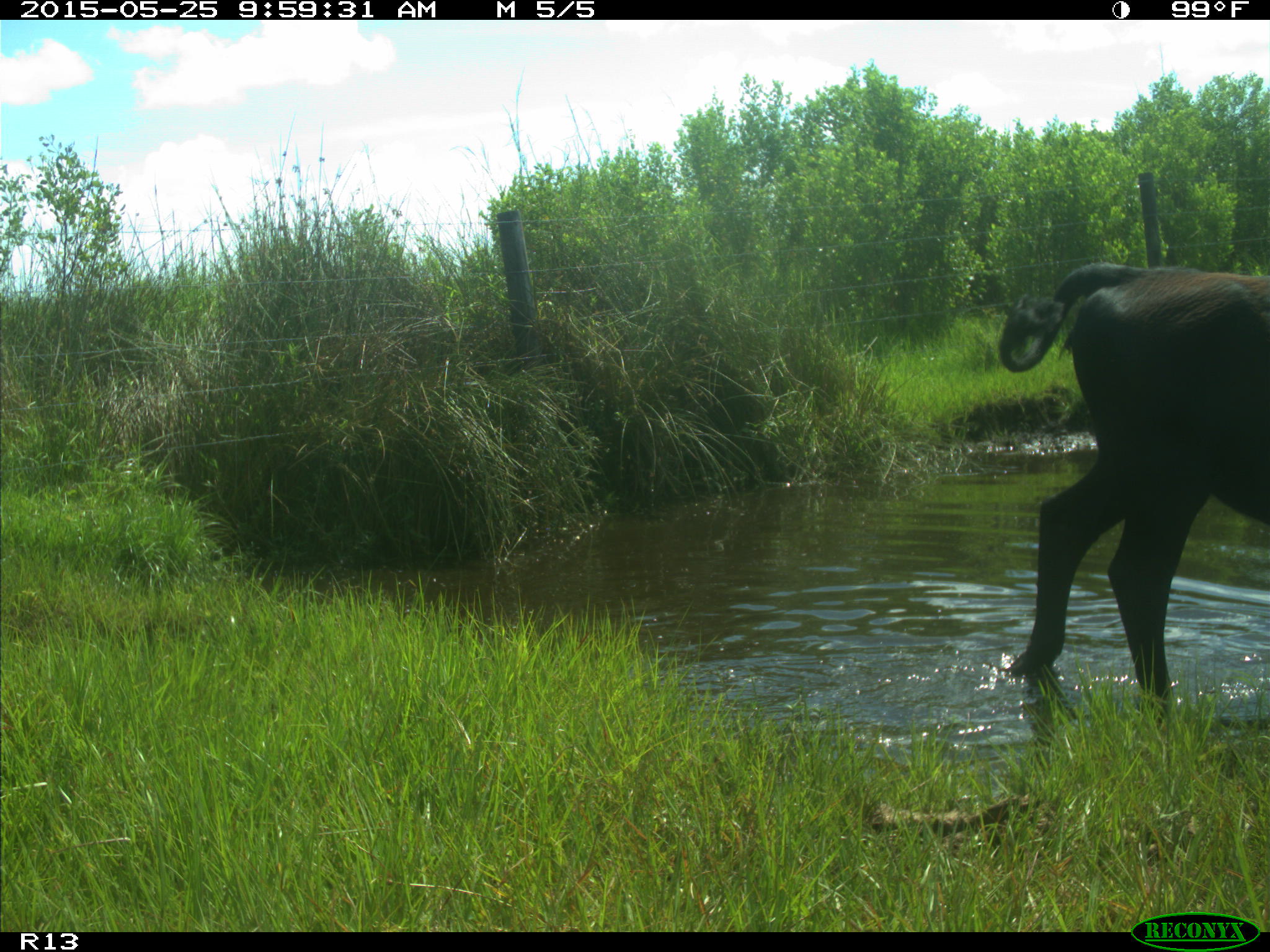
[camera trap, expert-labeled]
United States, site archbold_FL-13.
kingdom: Animalia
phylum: Chordata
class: Mammalia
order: Artiodactyla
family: Bovidae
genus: Bos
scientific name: Bos taurus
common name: domestic cow